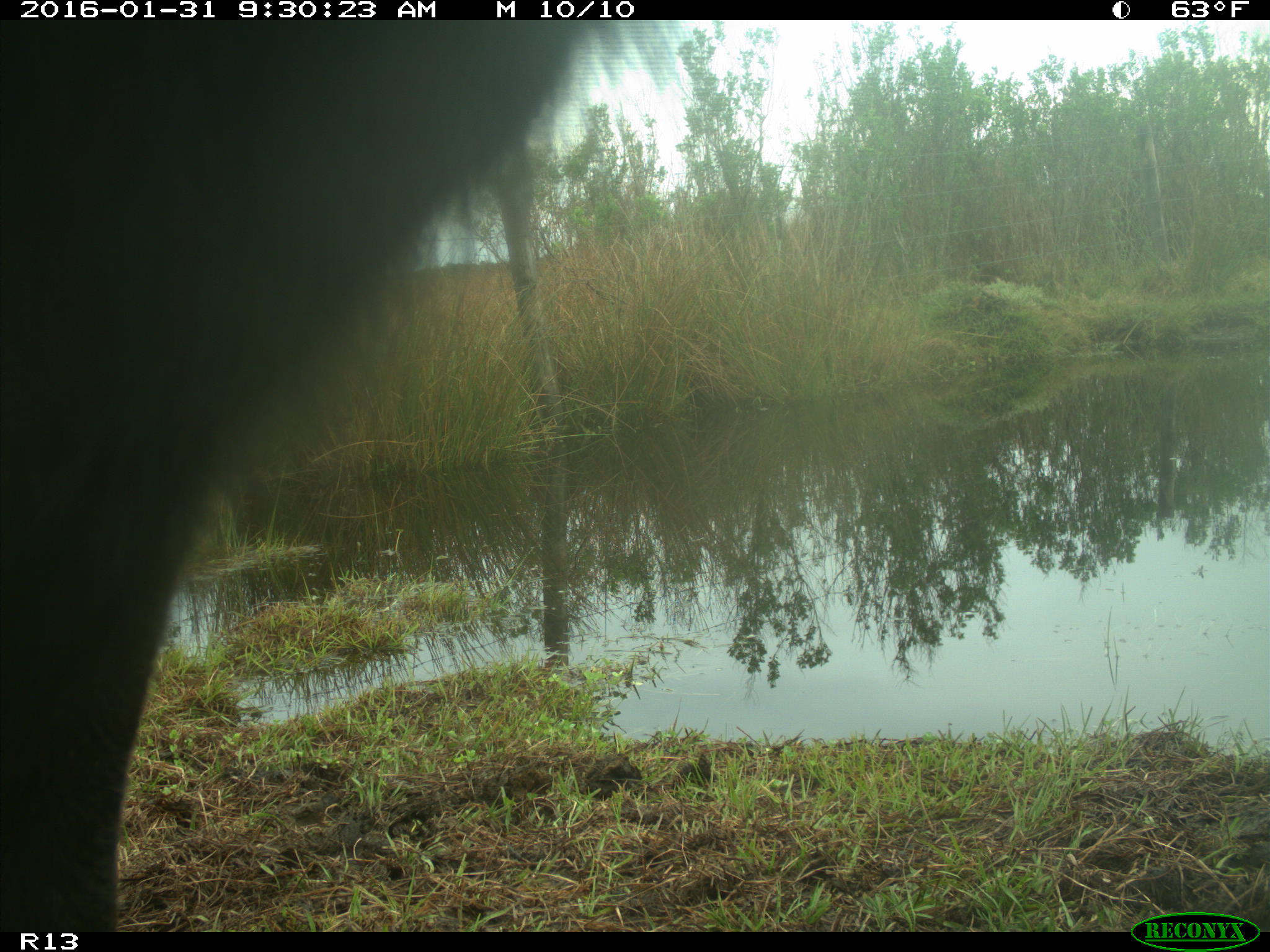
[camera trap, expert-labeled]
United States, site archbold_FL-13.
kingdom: Animalia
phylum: Chordata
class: Mammalia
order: Artiodactyla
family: Bovidae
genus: Bos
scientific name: Bos taurus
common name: domestic cow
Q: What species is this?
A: Bos taurus (domestic cow).